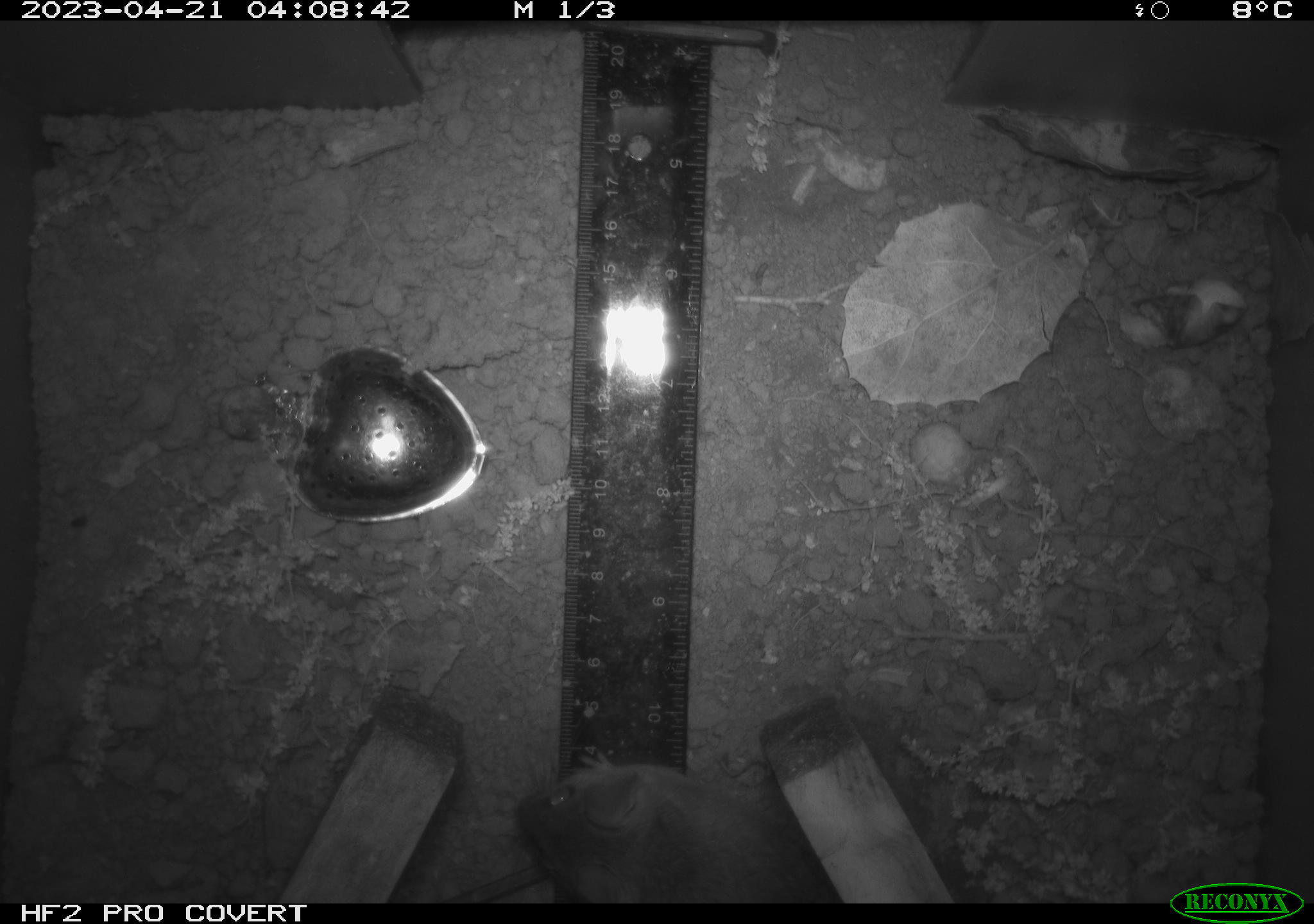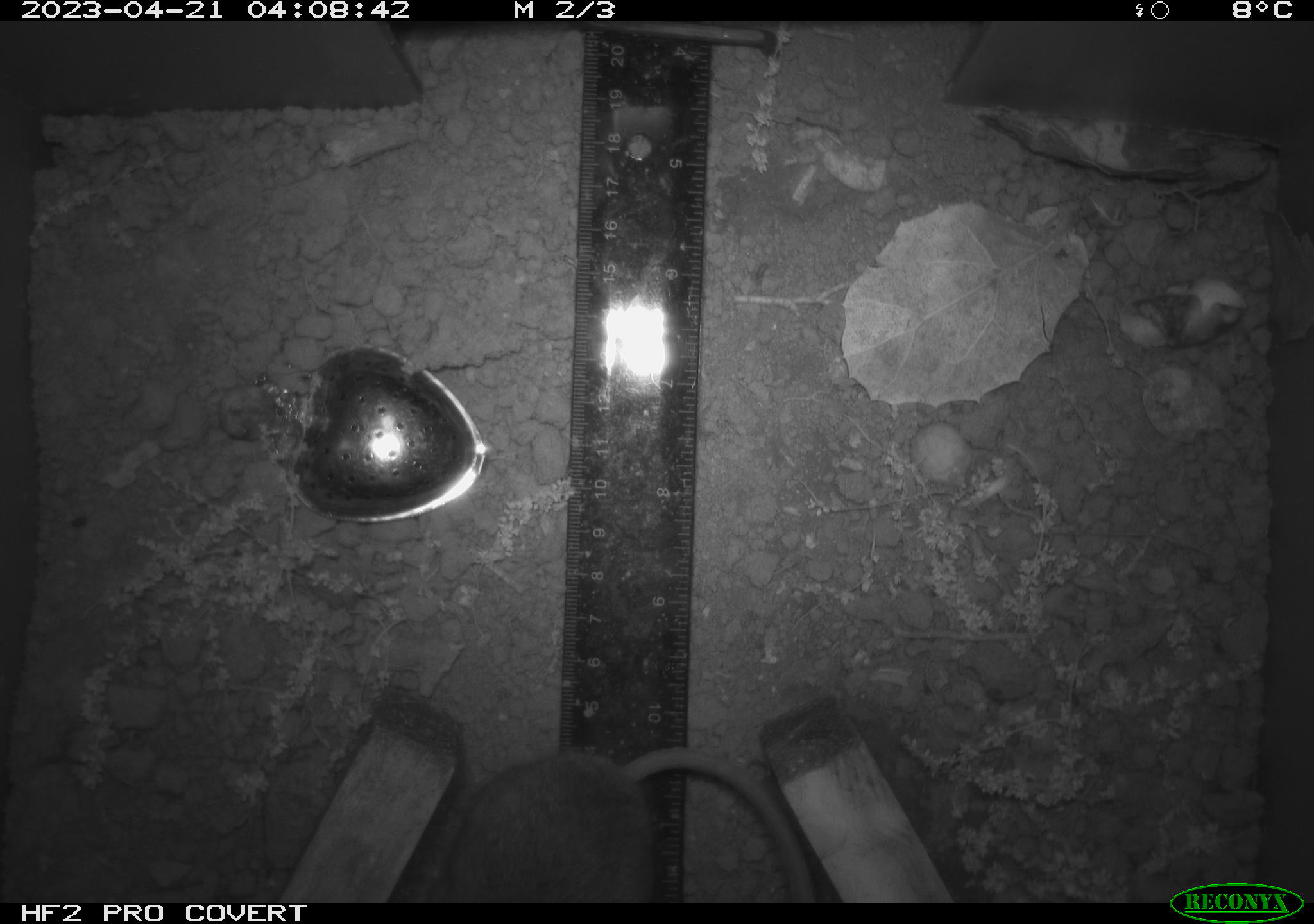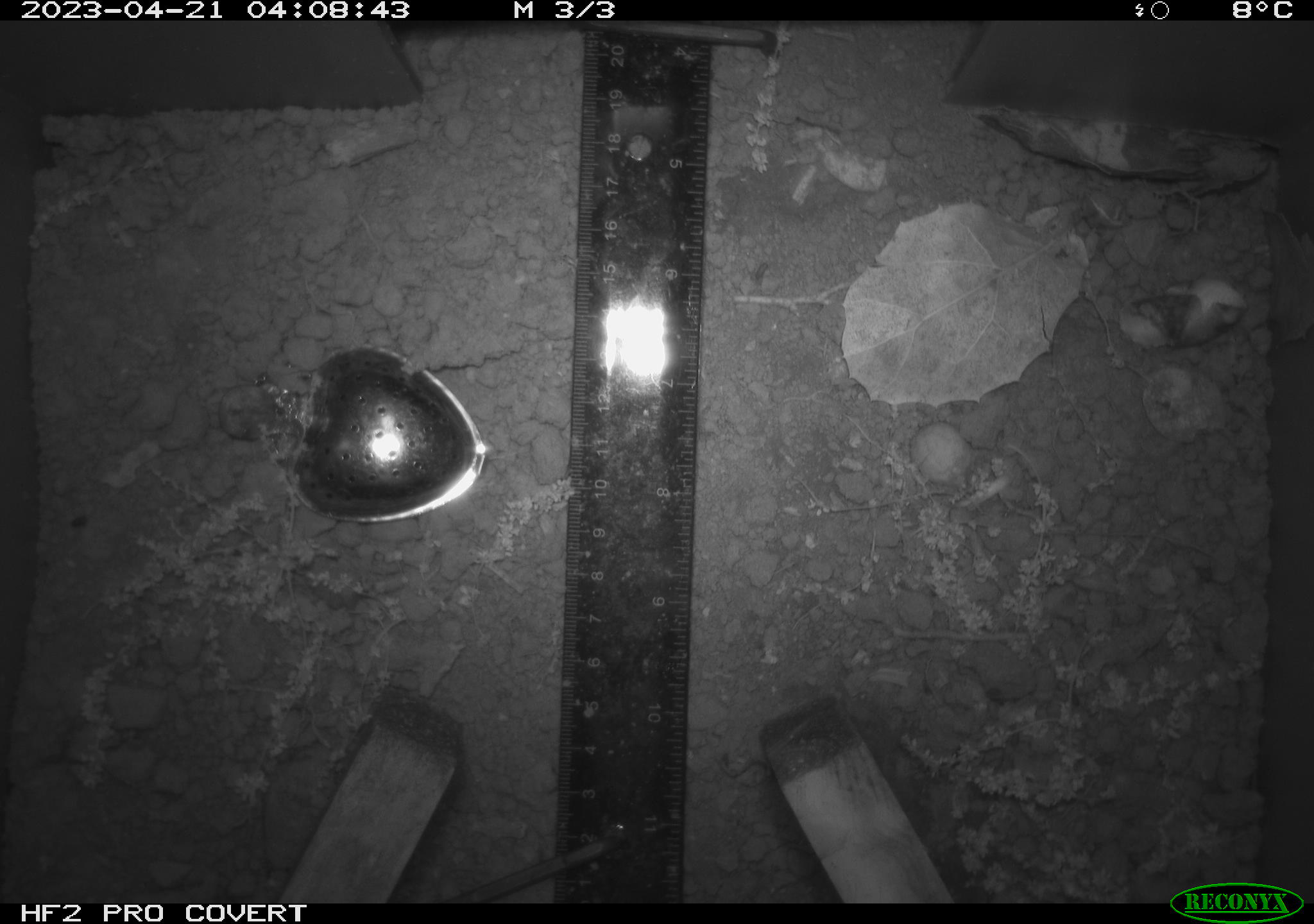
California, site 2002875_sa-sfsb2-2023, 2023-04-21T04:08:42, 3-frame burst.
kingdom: Animalia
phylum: Chordata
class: Mammalia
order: Rodentia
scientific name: Rodentia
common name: mouse species